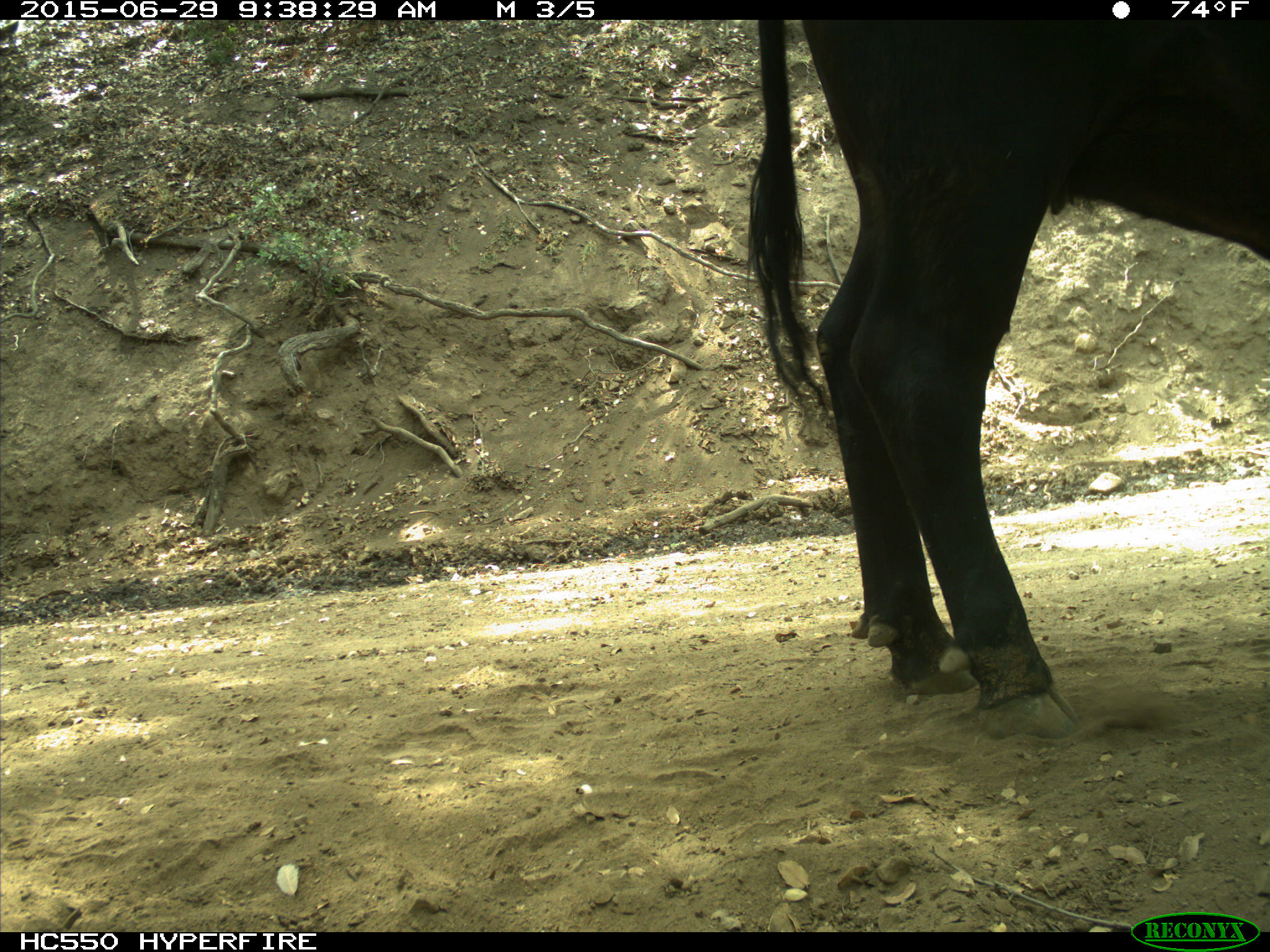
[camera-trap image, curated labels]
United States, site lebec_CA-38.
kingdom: Animalia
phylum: Chordata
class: Mammalia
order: Artiodactyla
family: Bovidae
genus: Bos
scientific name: Bos taurus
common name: domestic cow